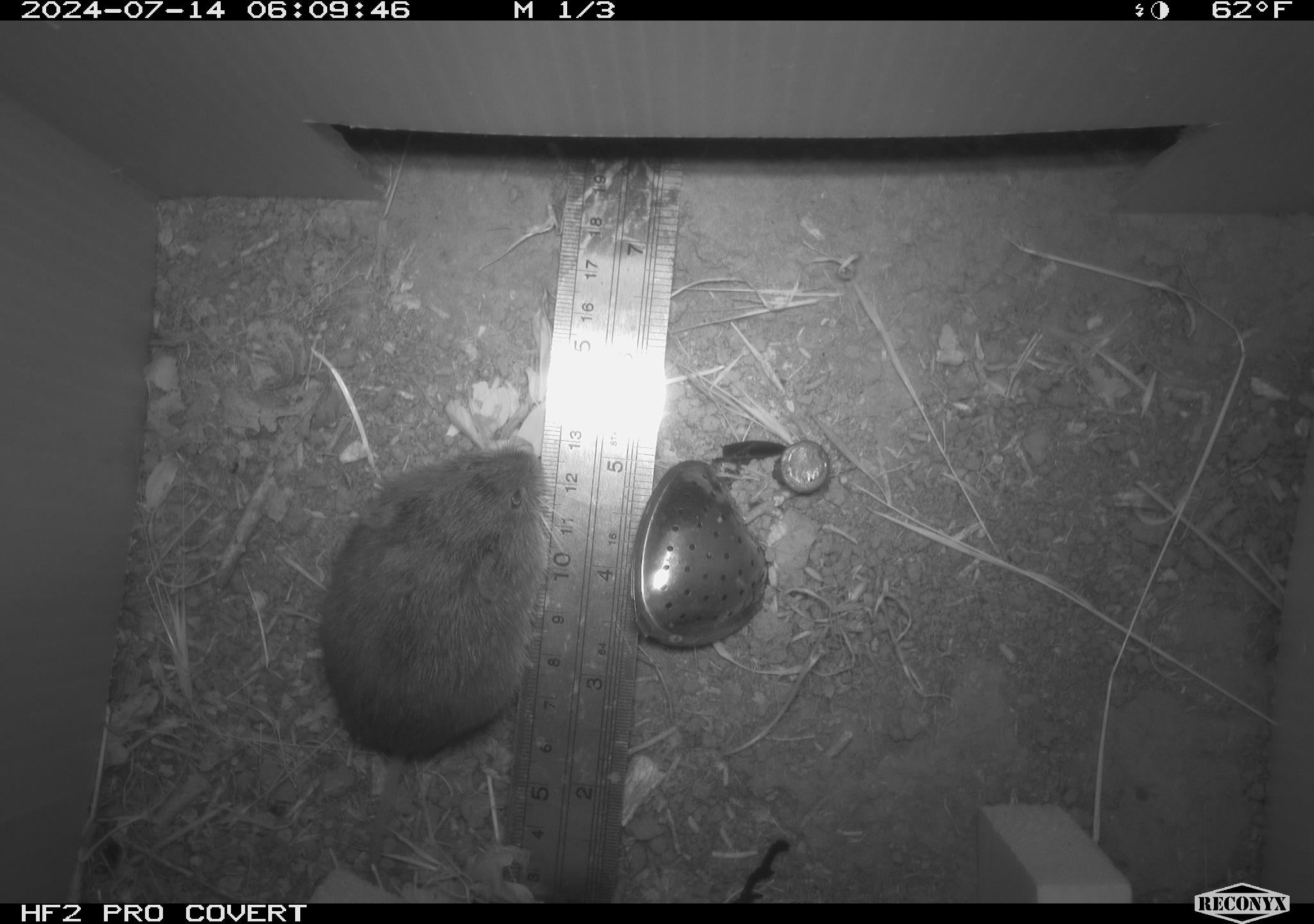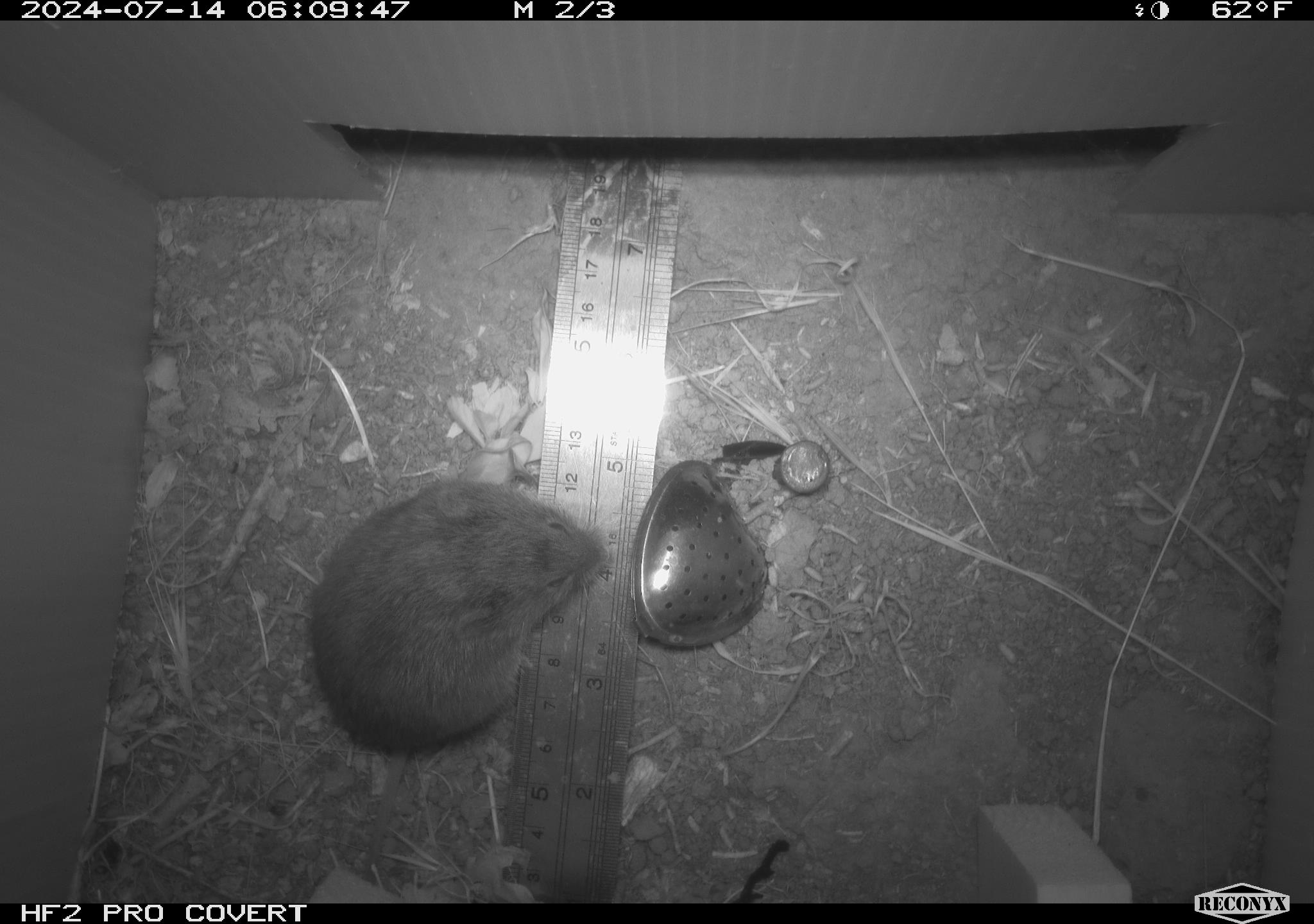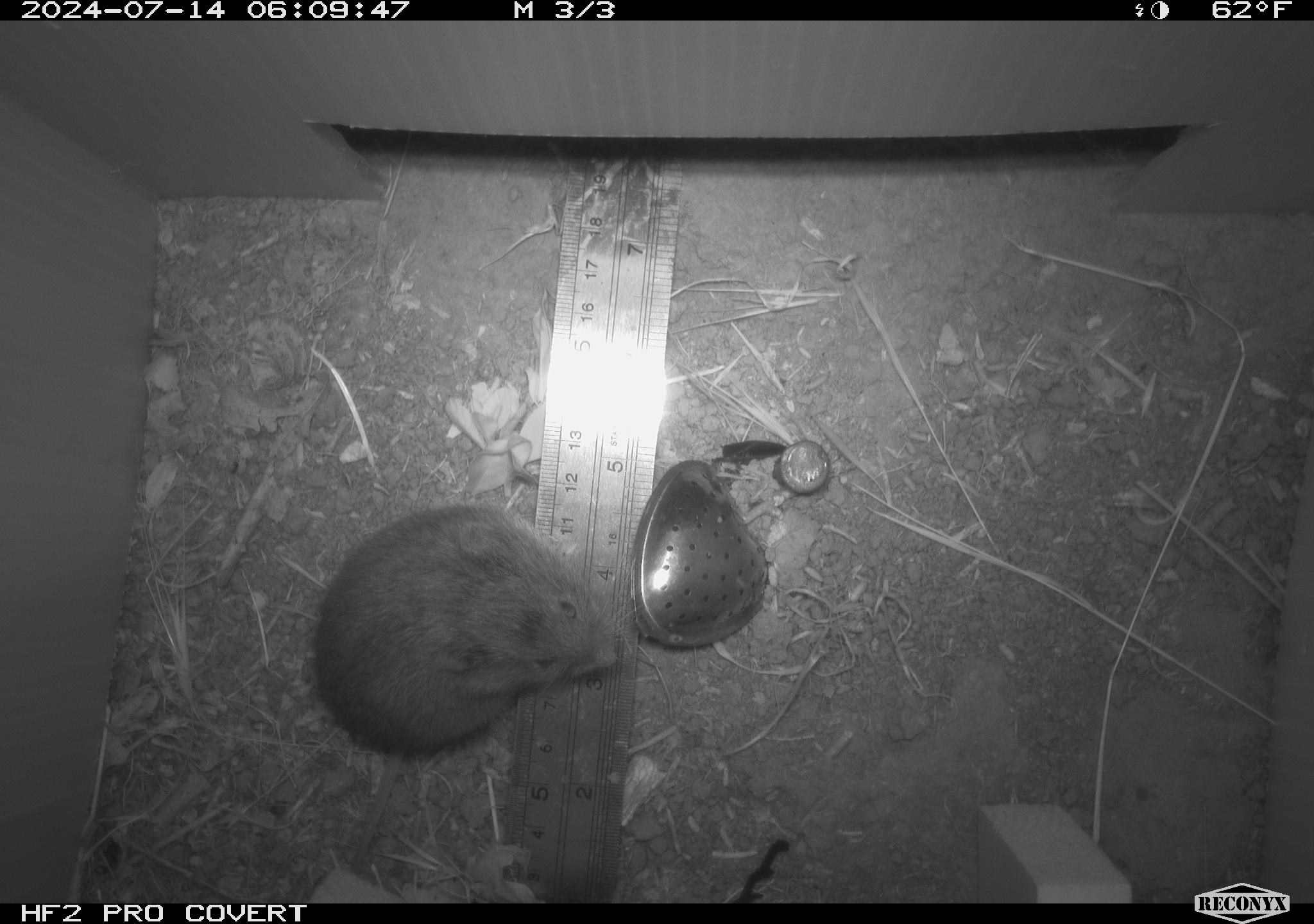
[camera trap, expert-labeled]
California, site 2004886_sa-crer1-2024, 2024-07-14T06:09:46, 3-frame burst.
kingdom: Animalia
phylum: Chordata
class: Mammalia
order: Rodentia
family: Cricetidae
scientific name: Arvicolinae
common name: voles, lemmings, and muskrats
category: arvicolinae subfamily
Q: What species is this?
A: Arvicolinae subfamily (voles, lemmings, and muskrats) (Arvicolinae).